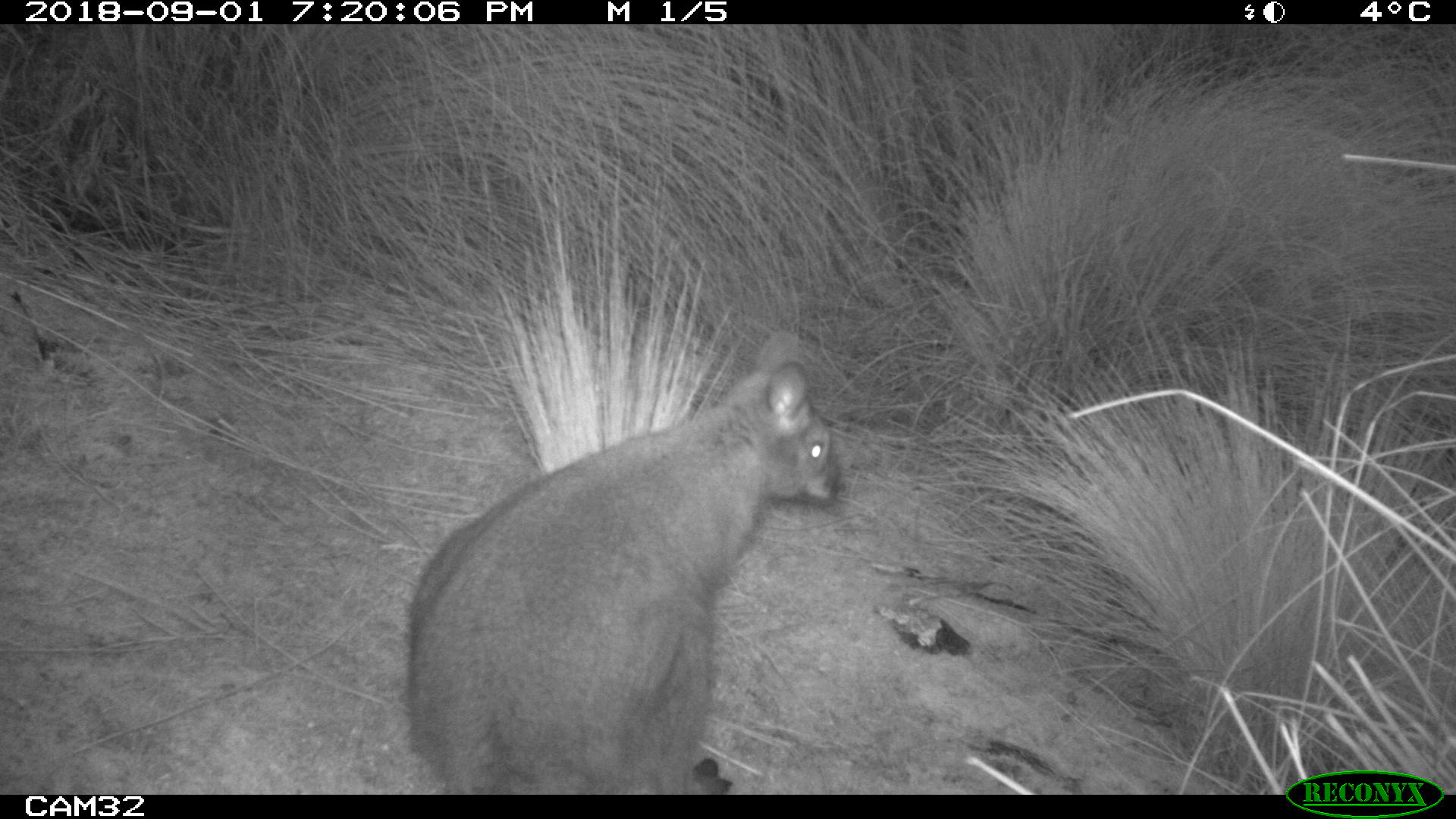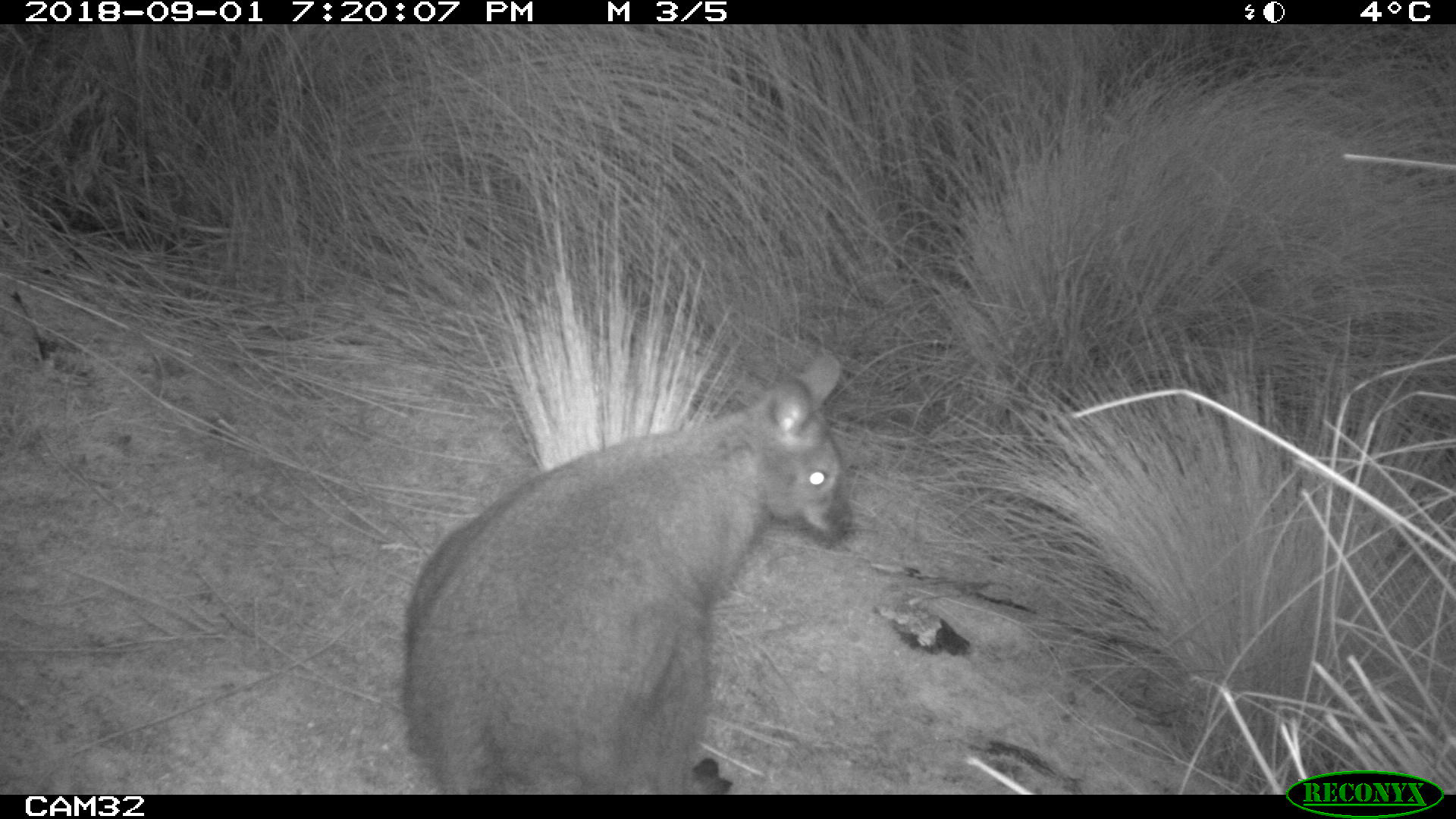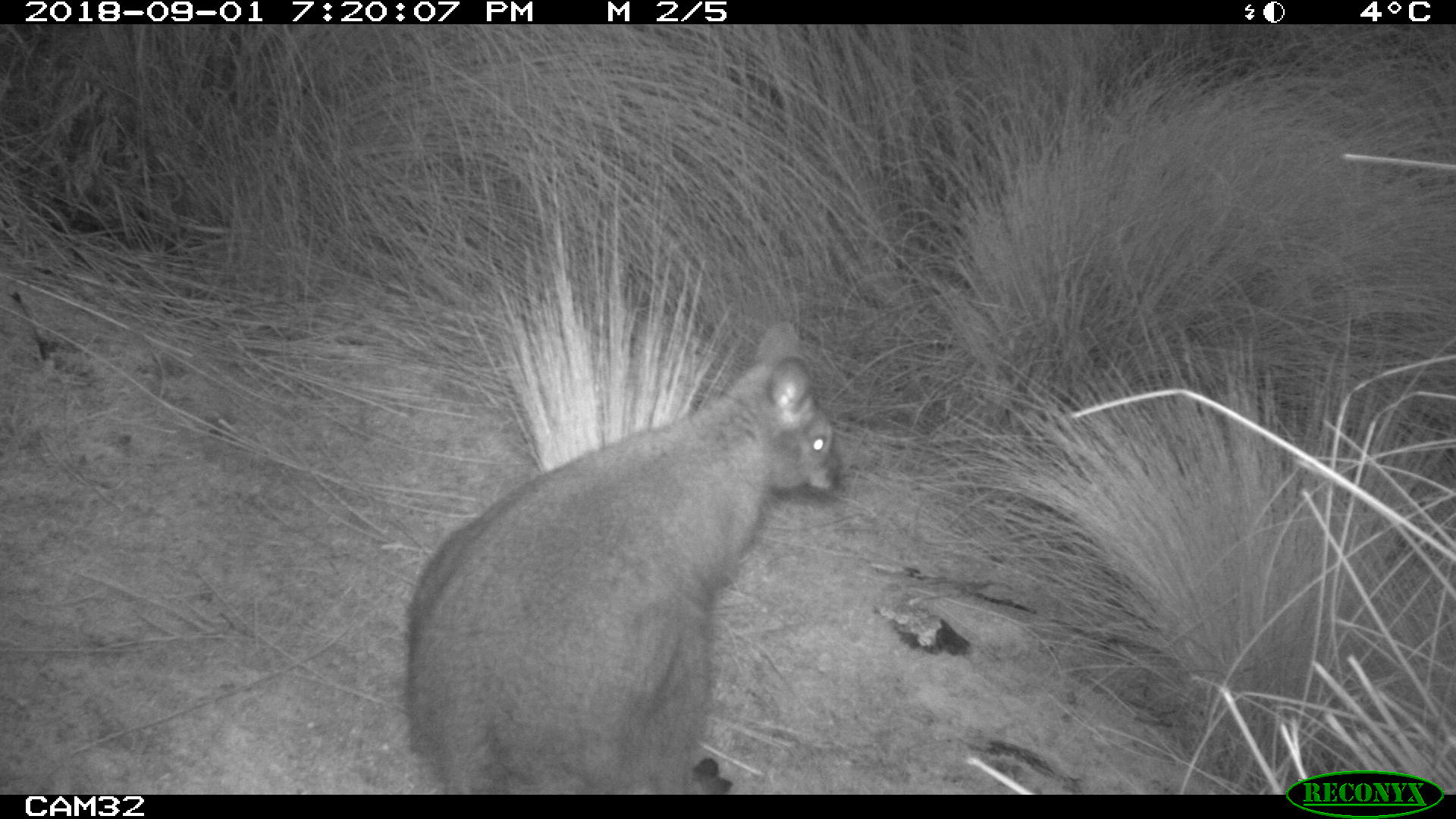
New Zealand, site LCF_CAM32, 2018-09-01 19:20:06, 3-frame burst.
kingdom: Animalia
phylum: Chordata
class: Mammalia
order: Diprotodontia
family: Macropodidae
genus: Notamacropus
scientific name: Notamacropus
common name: wallaby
Wallaby (Notamacropus).